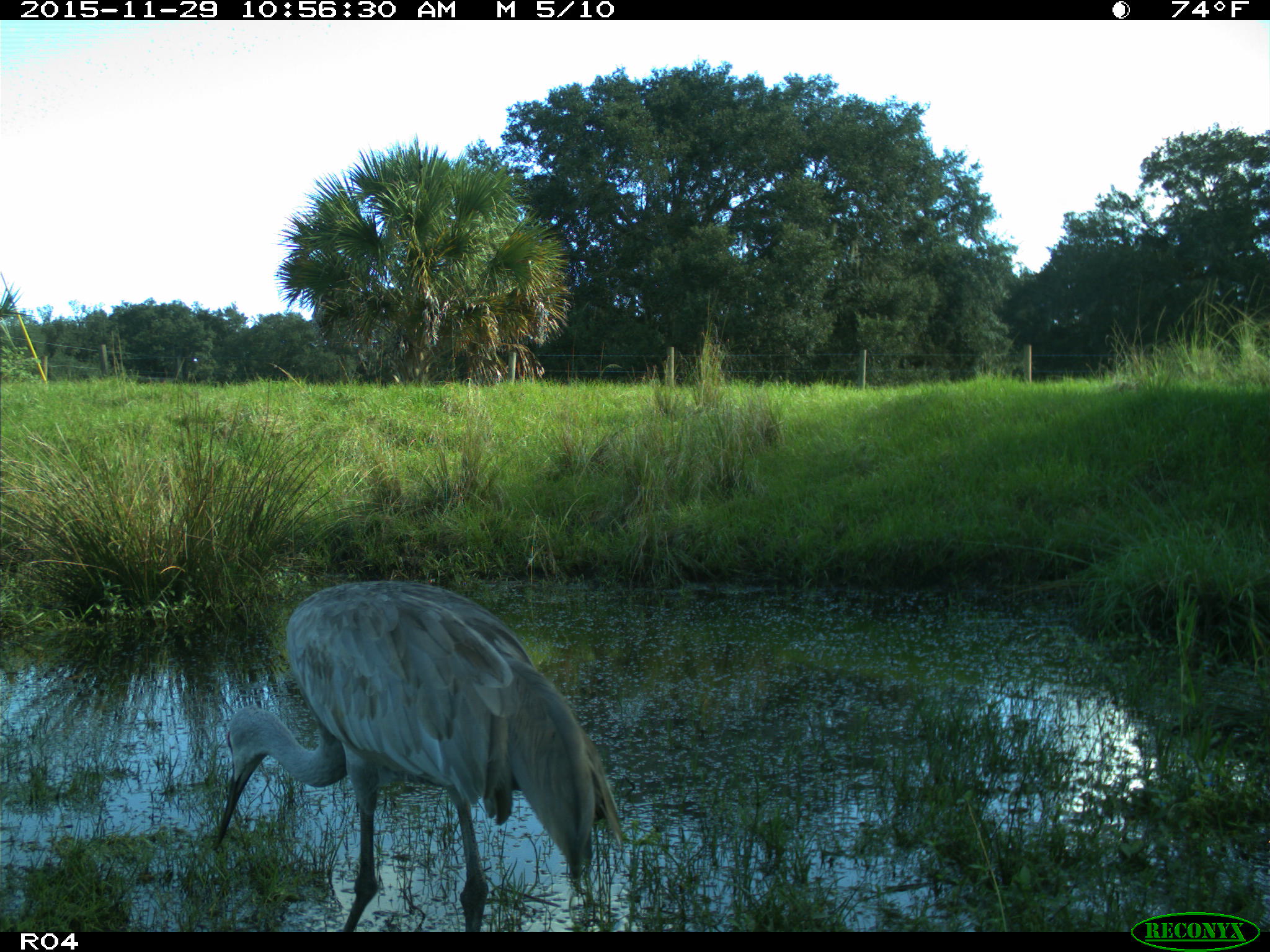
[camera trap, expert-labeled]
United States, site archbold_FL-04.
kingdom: Animalia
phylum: Chordata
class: Aves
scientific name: Aves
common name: birds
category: unidentified bird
Unidentified bird (birds) (Aves).